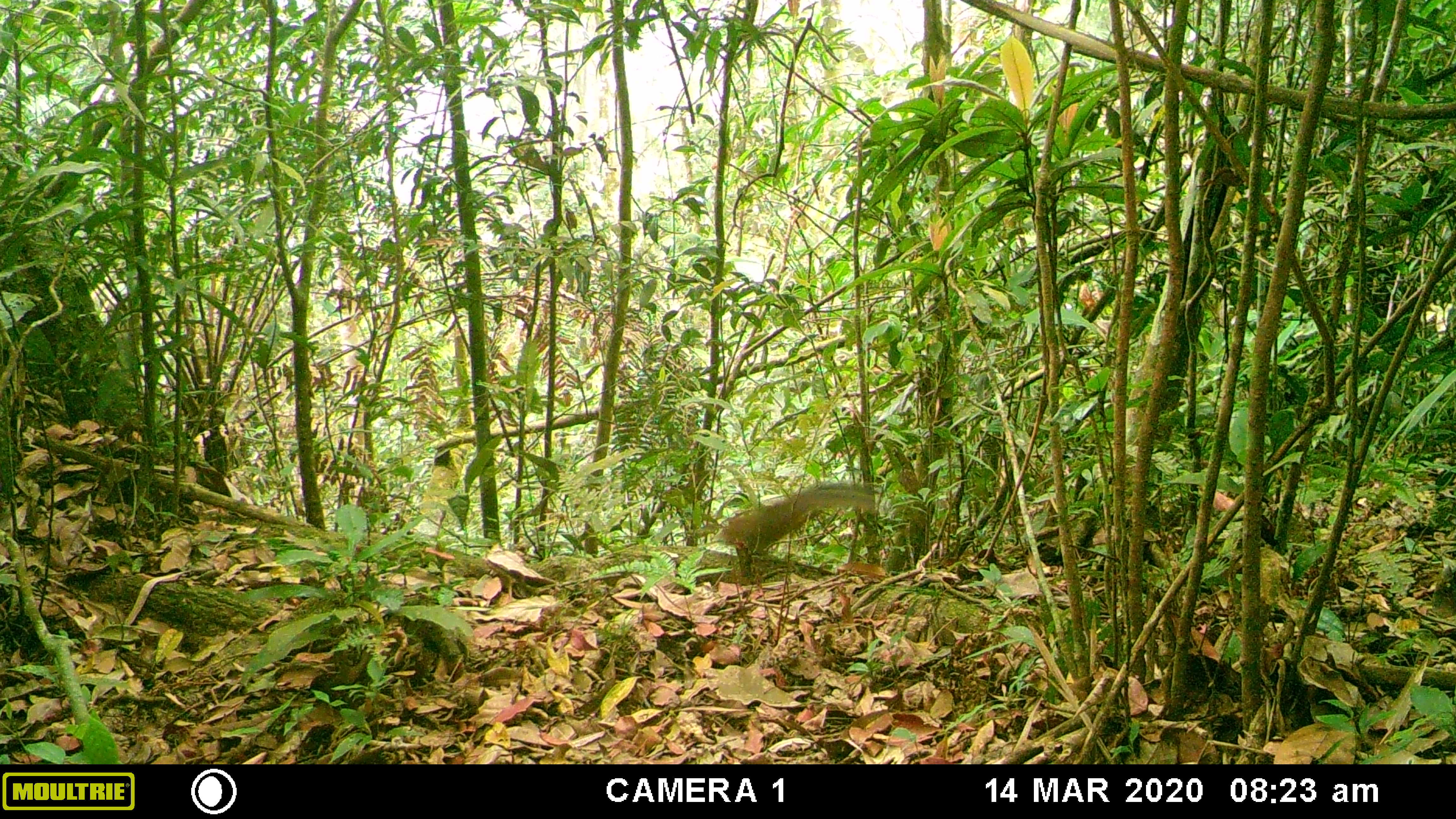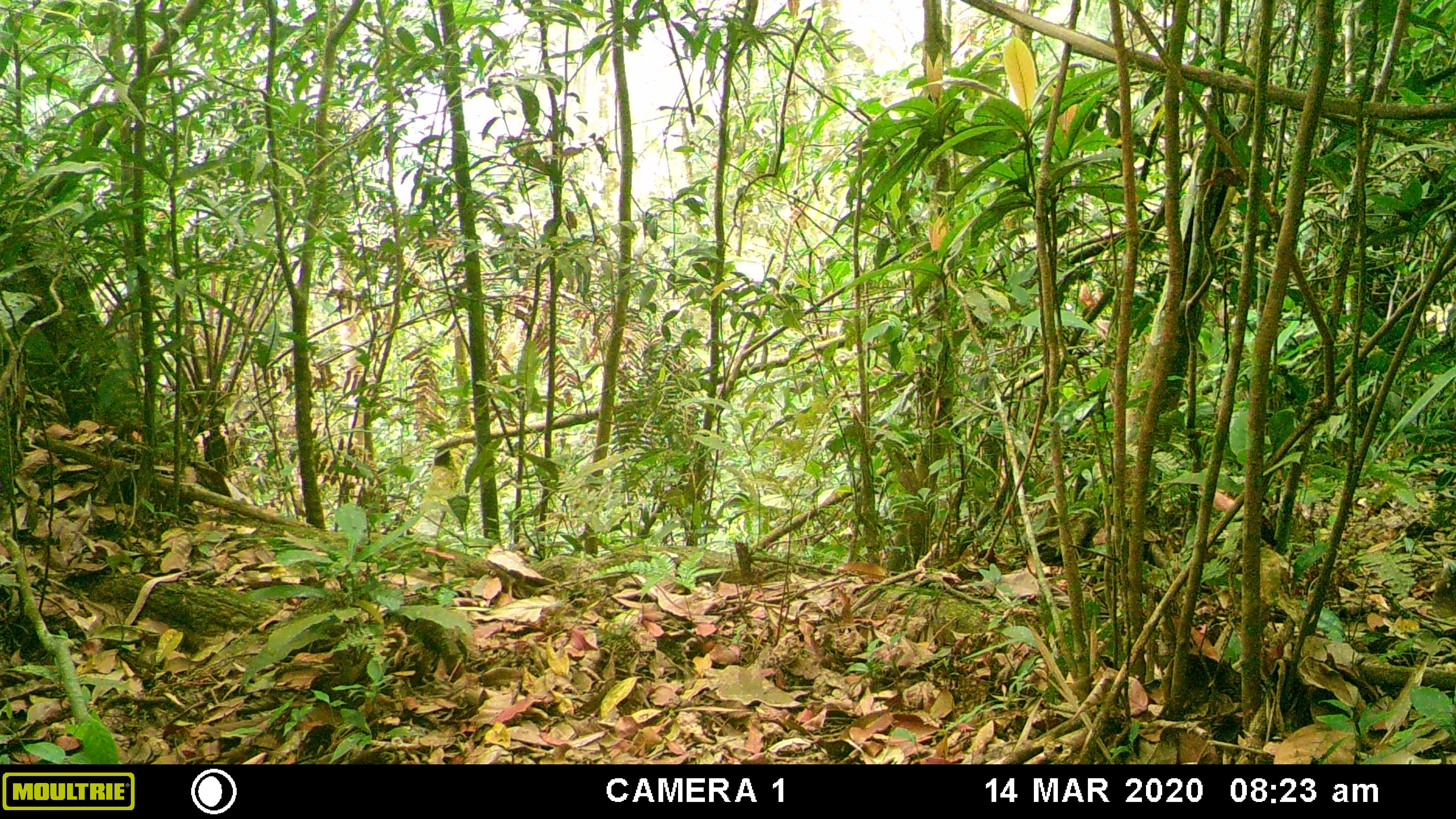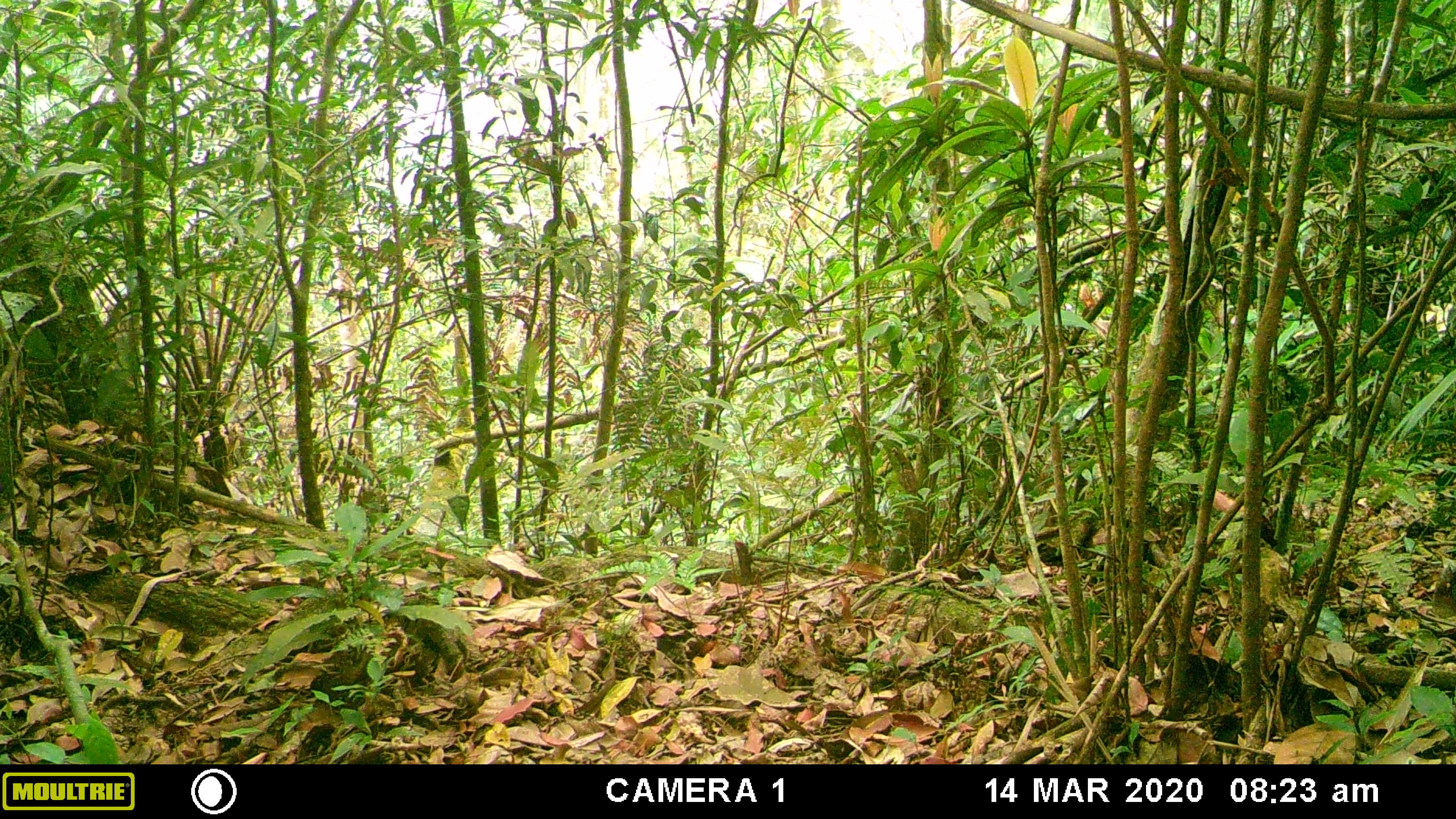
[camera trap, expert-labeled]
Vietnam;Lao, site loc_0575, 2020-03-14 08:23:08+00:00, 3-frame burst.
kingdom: Animalia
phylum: Chordata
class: Mammalia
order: Rodentia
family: Sciuridae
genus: Sciurus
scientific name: Sciurus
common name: squirrel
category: unidentified squirrel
Unidentified squirrel (squirrel) (Sciurus). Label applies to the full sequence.